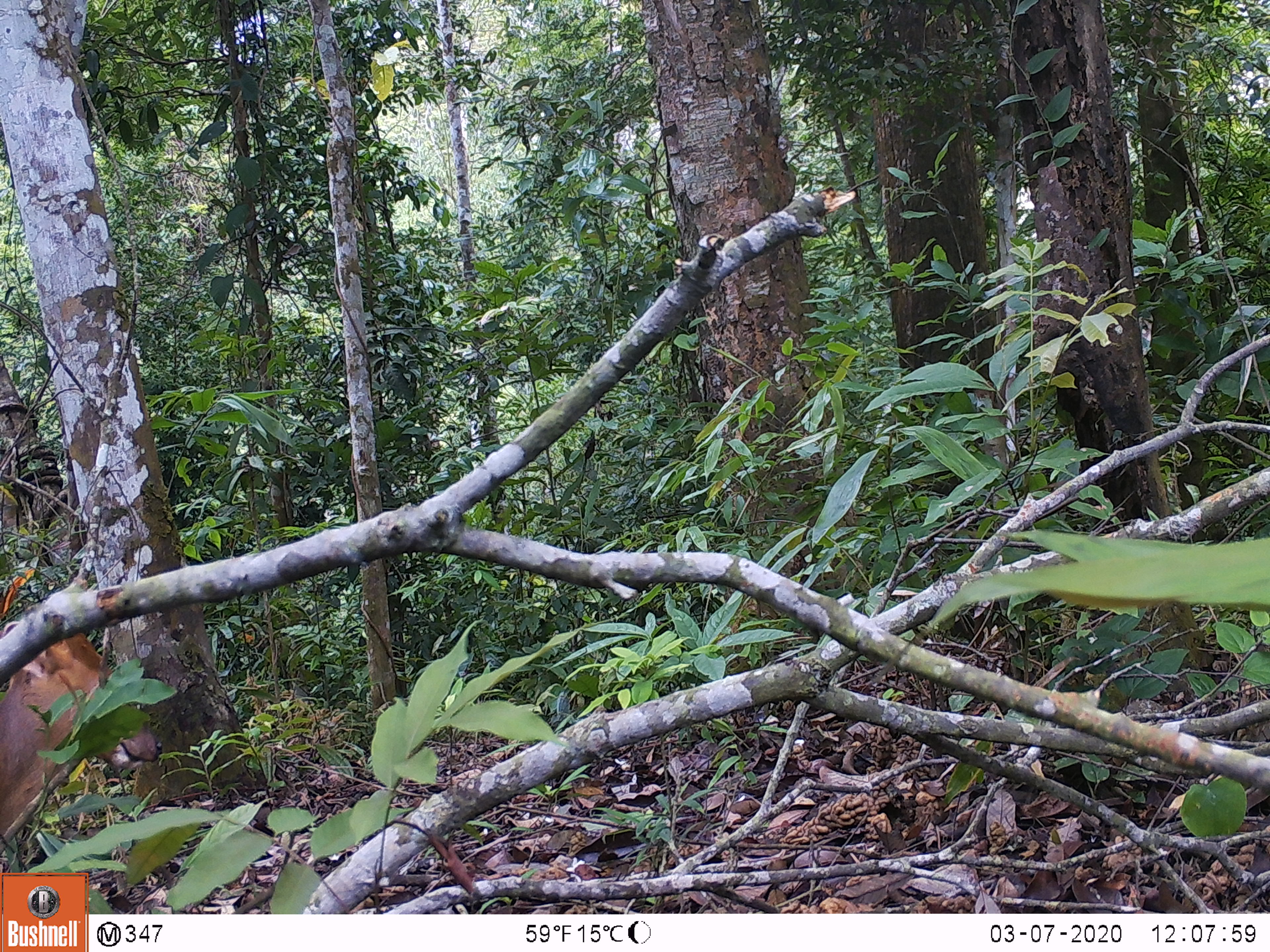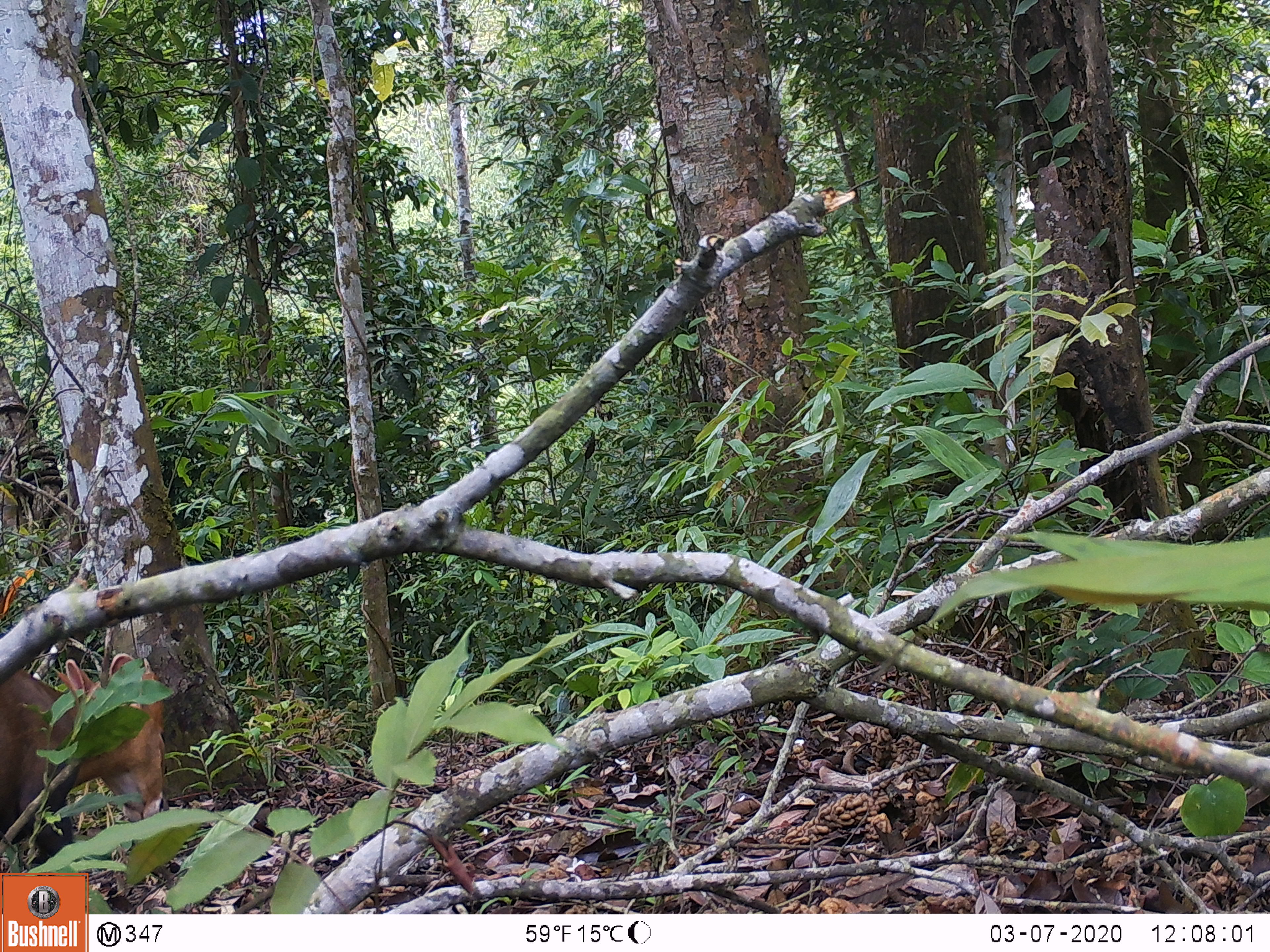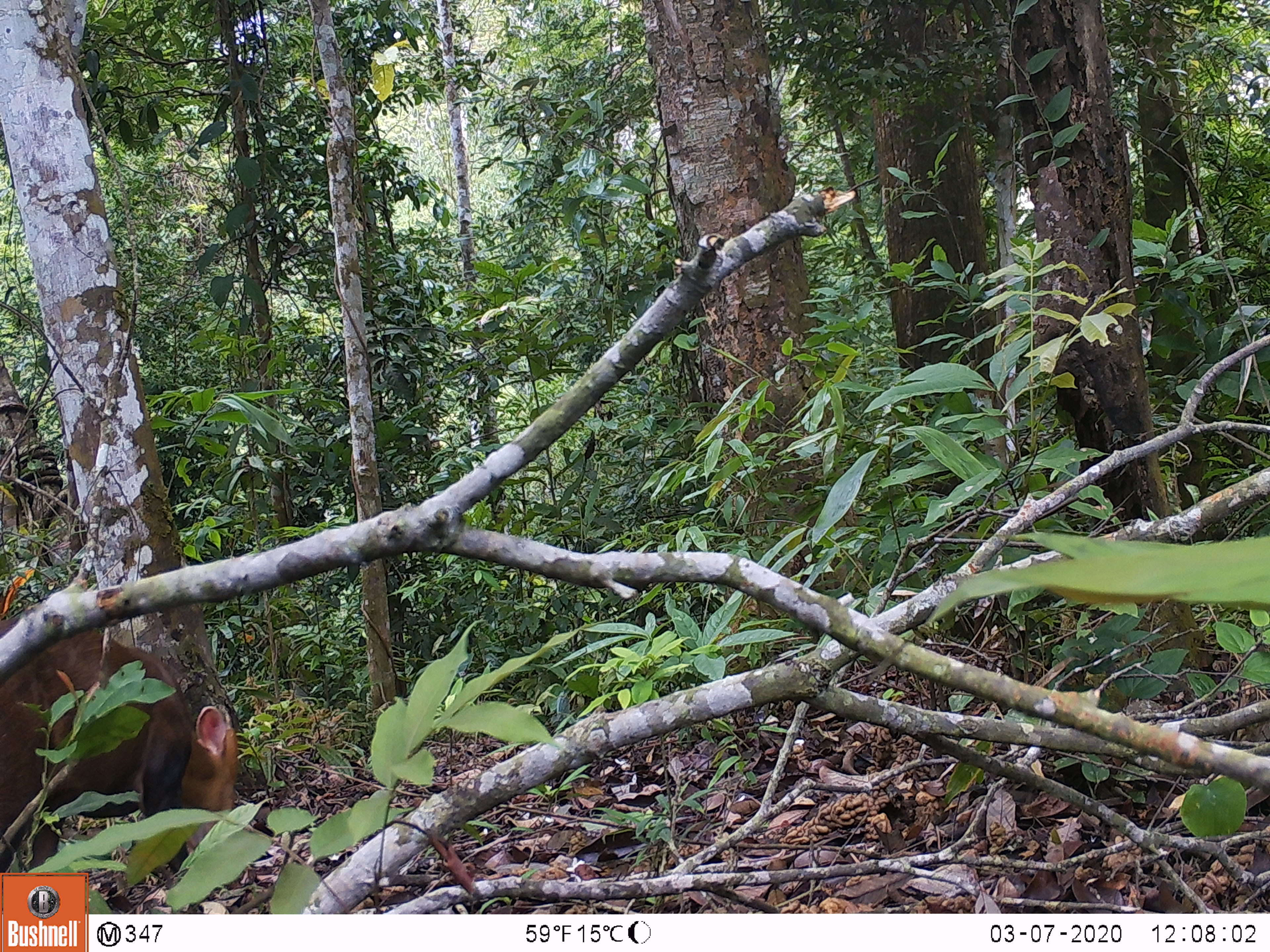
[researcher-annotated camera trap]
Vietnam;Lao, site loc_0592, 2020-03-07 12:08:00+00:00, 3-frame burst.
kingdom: Animalia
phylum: Chordata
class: Mammalia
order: Artiodactyla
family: Cervidae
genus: Muntiacus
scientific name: Muntiacus rooseveltorum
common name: roosevelt's muntjac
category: roosevelts muntjac group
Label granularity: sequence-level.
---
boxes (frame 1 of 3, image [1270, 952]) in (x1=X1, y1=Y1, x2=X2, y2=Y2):
roosevelts muntjac group: (x1=0, y1=602, x2=158, y2=839)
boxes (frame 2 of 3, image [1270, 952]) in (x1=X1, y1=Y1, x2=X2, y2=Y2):
roosevelts muntjac group: (x1=0, y1=651, x2=169, y2=857)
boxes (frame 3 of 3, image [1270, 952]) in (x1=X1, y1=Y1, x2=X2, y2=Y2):
roosevelts muntjac group: (x1=0, y1=613, x2=239, y2=875)